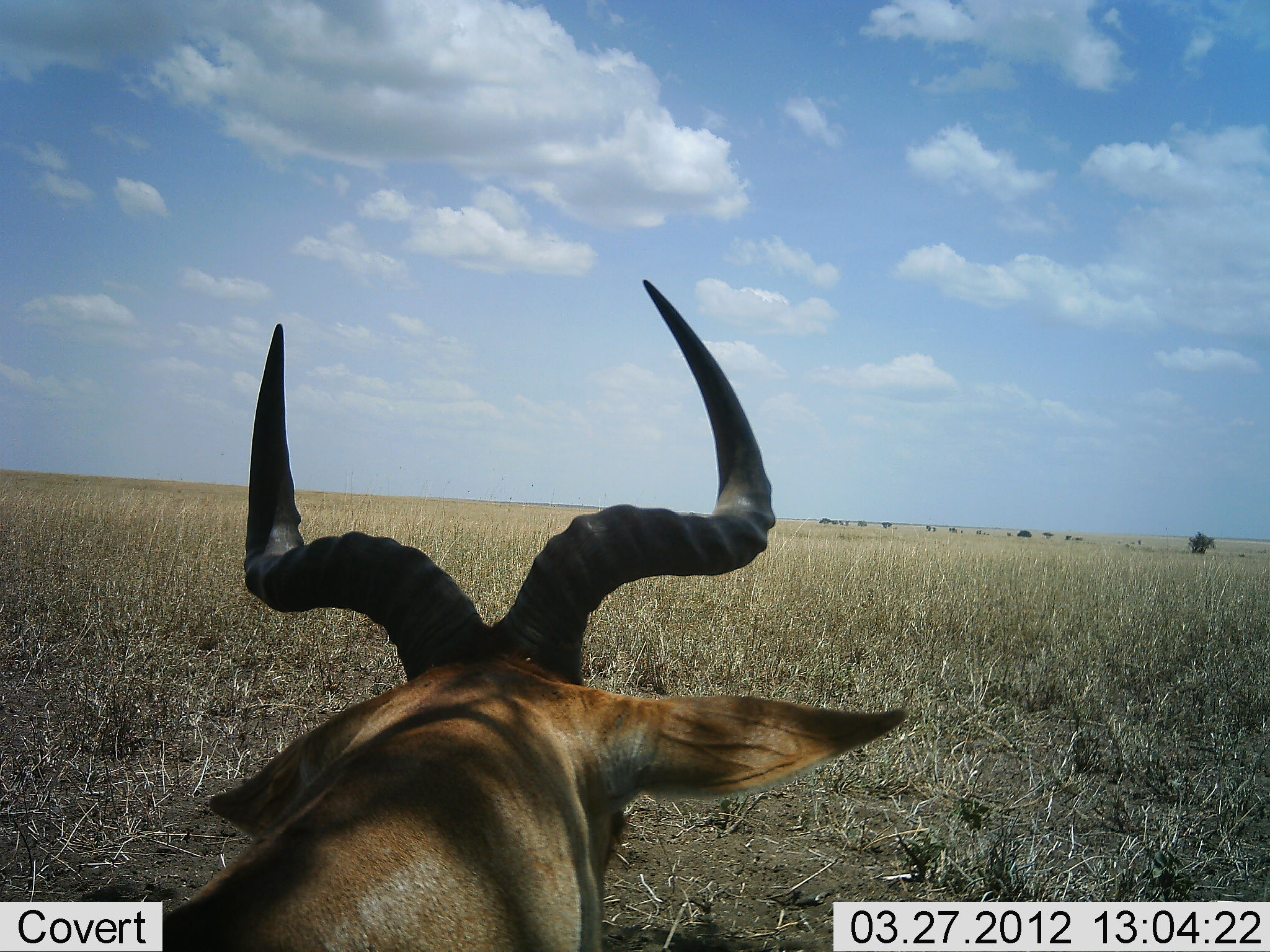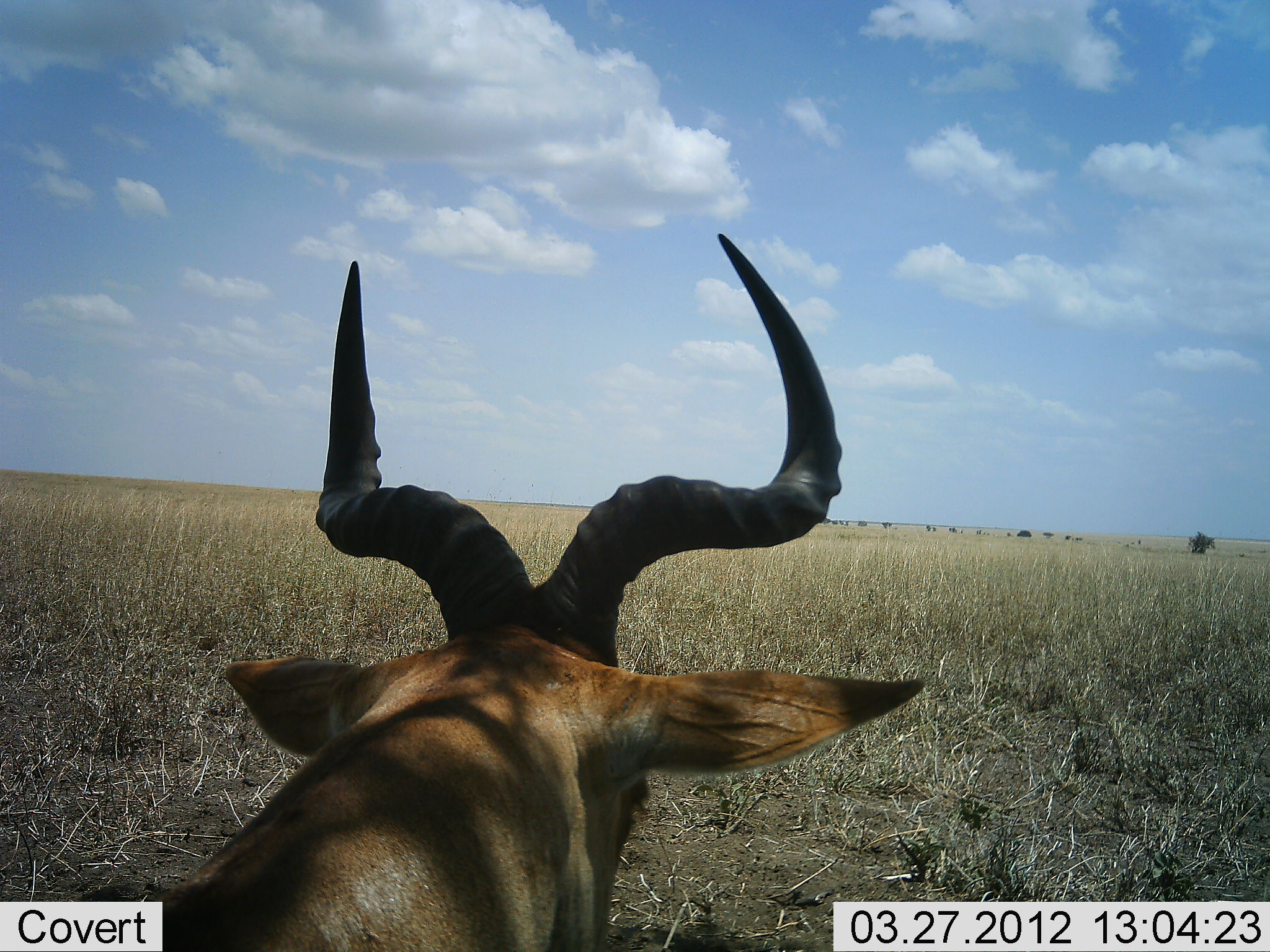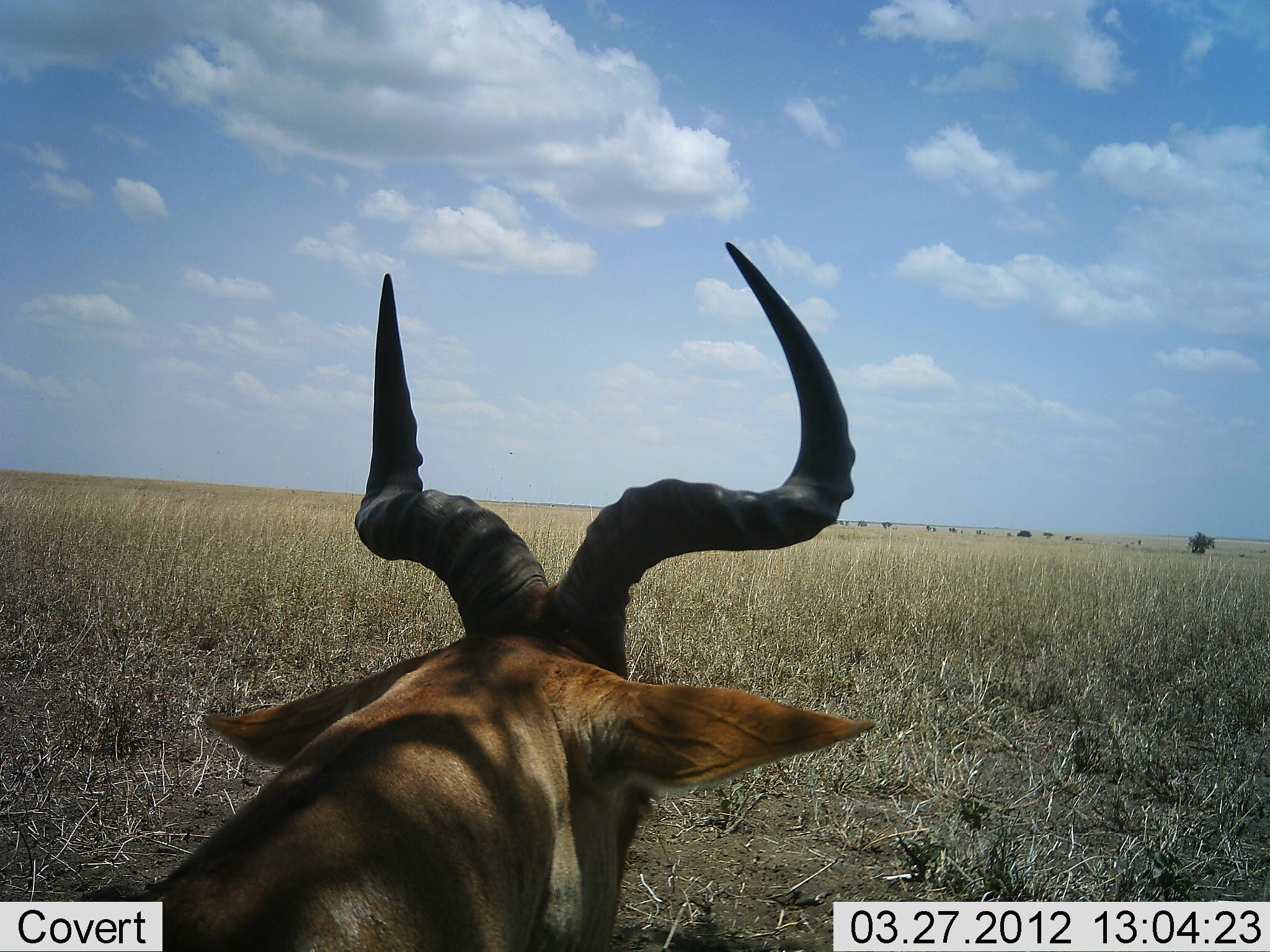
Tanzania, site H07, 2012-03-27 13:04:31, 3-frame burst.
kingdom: Animalia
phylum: Chordata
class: Mammalia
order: Artiodactyla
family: Bovidae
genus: Alcelaphus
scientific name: Alcelaphus buselaphus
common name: hartebeest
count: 1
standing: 21%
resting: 63%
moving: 16%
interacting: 0%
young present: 0%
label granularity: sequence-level